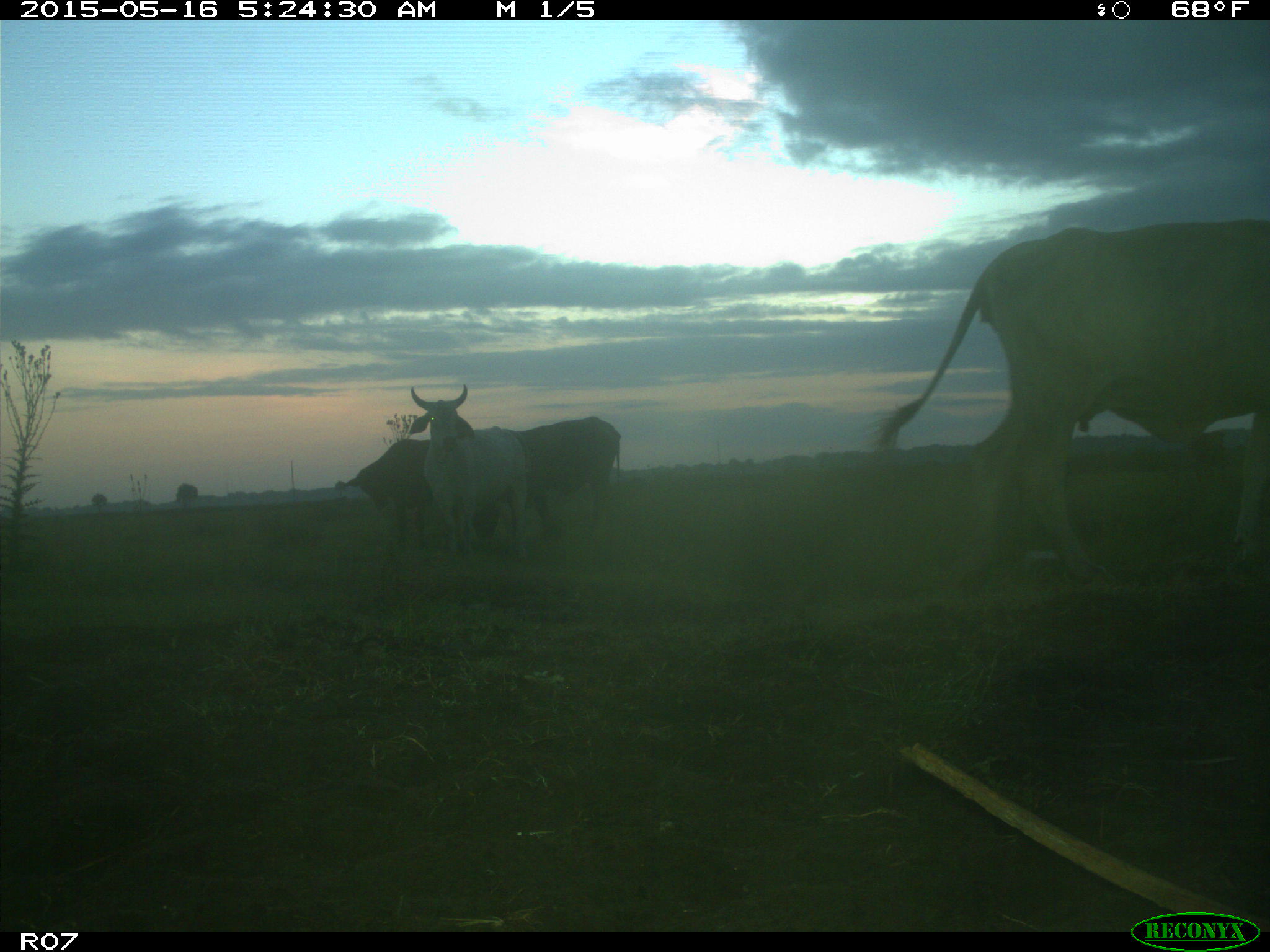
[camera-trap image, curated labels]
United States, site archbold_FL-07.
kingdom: Animalia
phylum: Chordata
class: Mammalia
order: Artiodactyla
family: Bovidae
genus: Bos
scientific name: Bos taurus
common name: domestic cow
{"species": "Bos taurus (domestic cow)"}